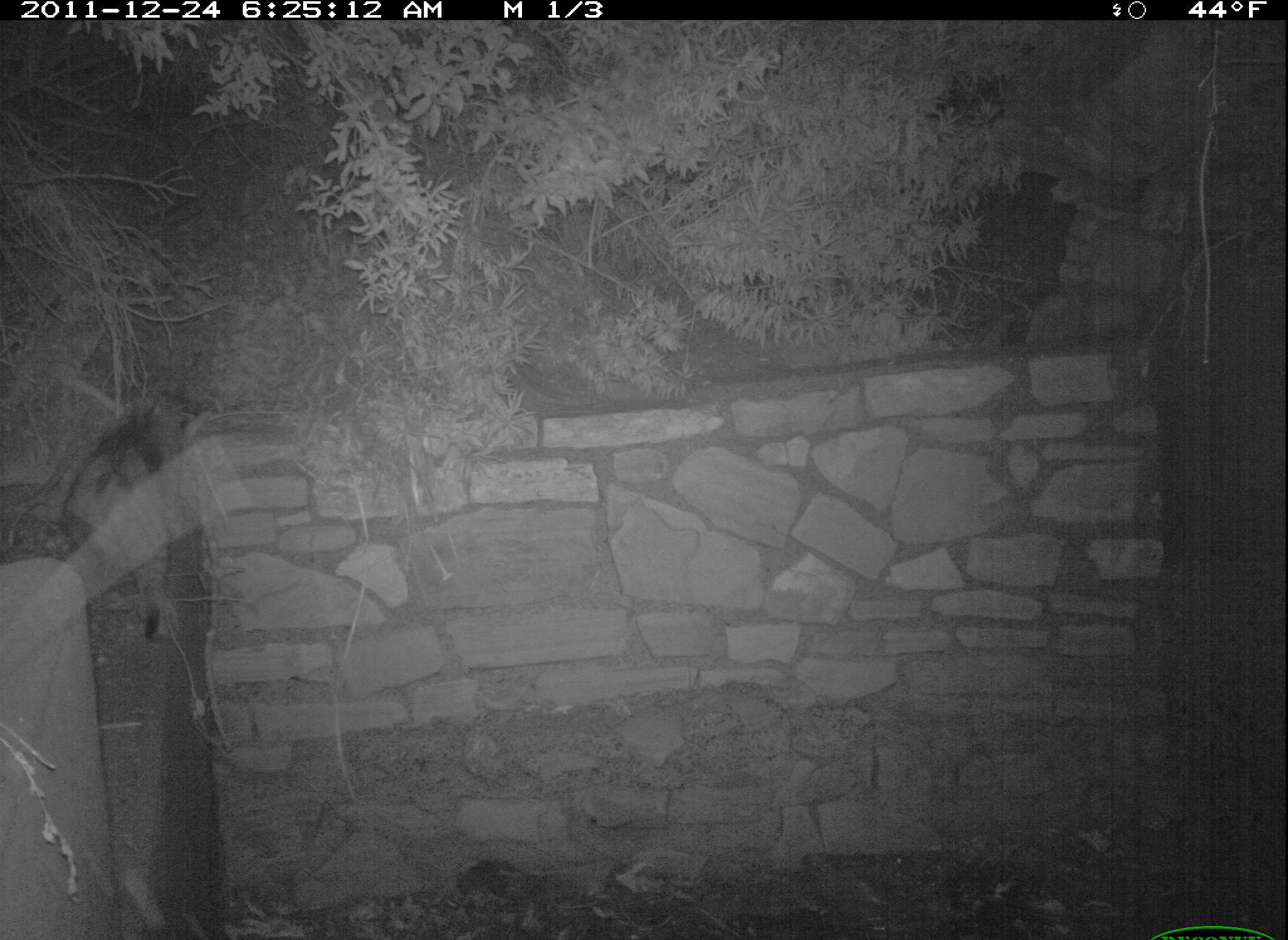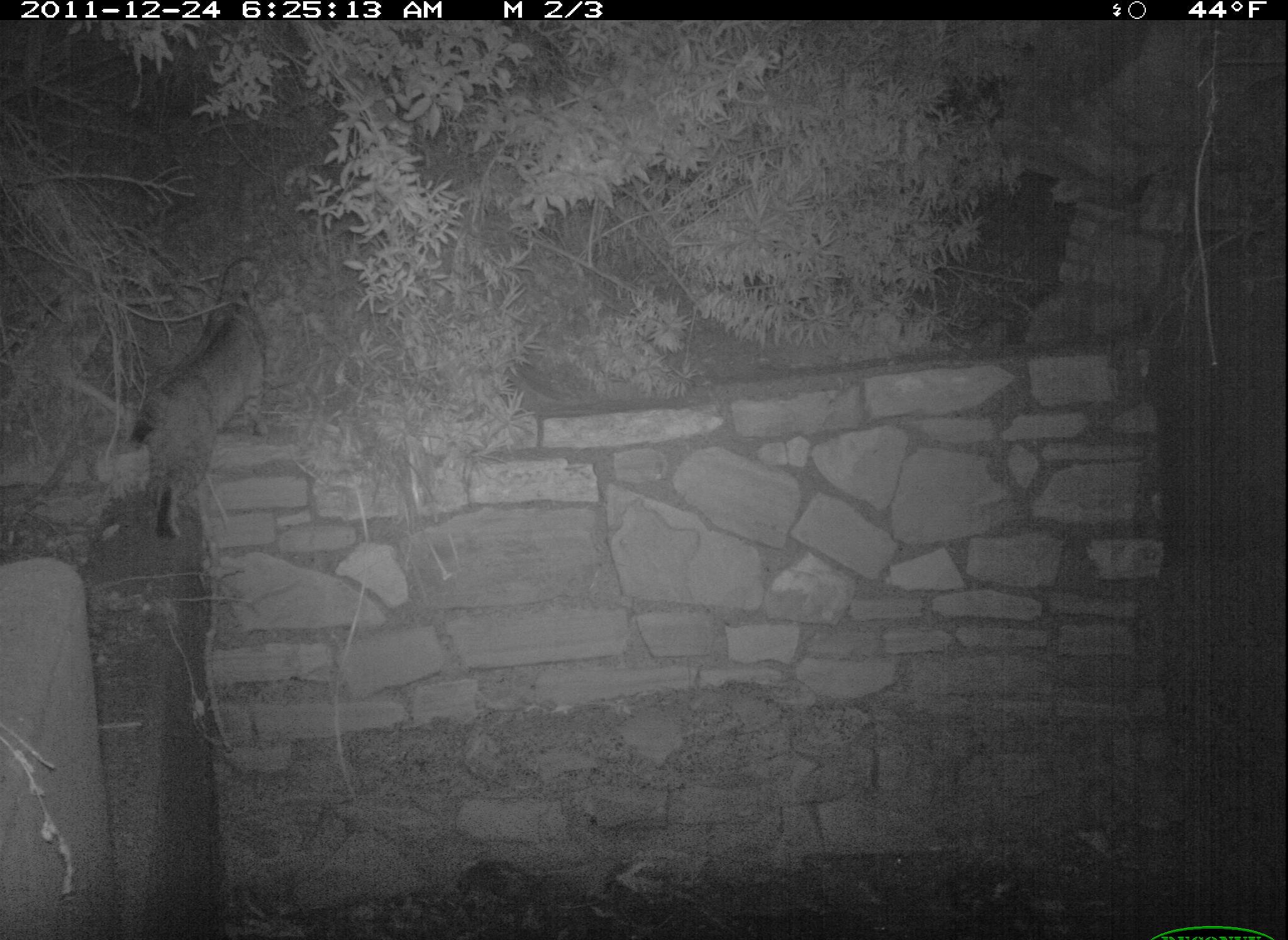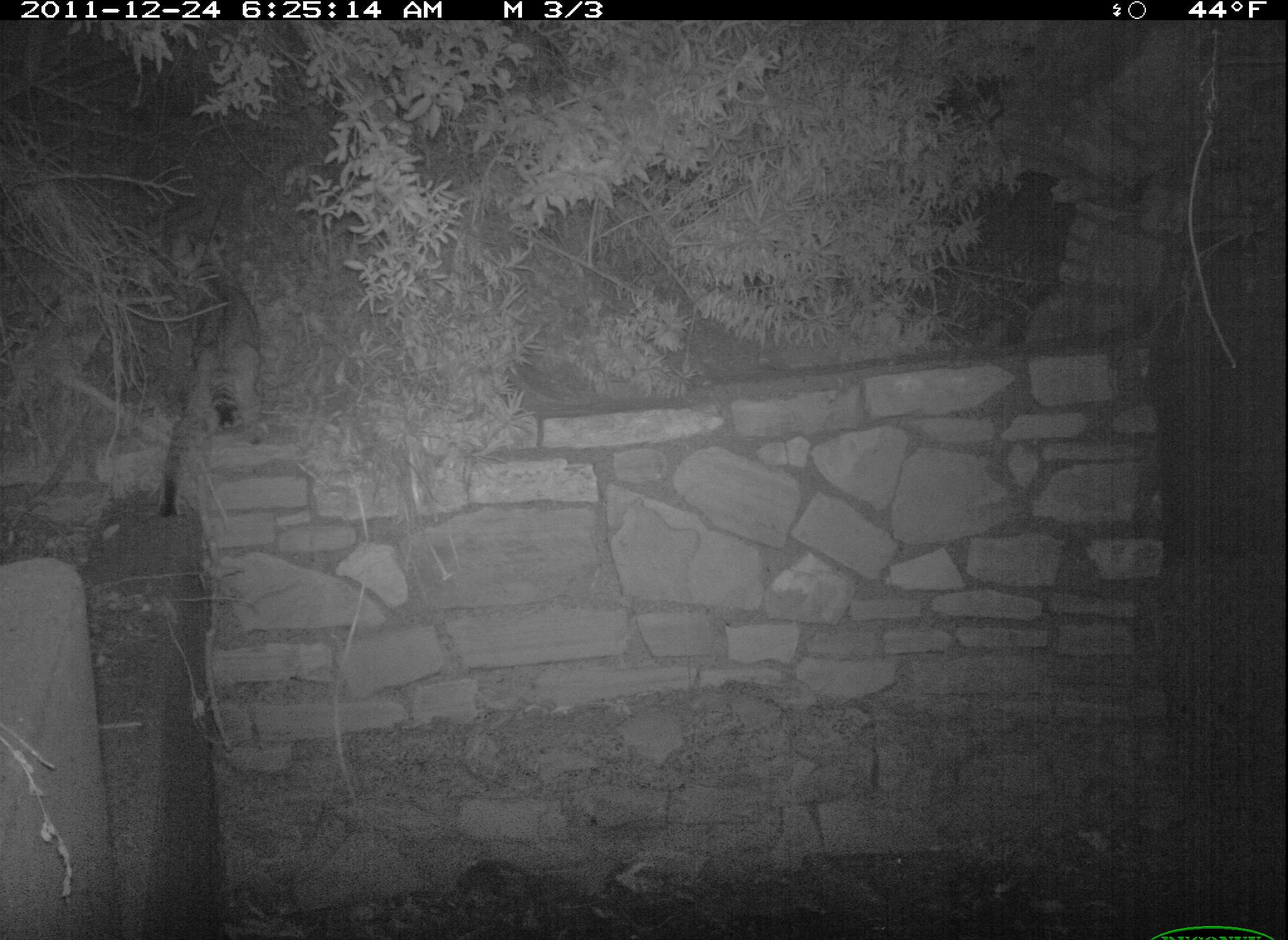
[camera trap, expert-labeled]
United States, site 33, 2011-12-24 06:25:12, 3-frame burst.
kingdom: Animalia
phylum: Chordata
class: Mammalia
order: Carnivora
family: Felidae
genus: Lynx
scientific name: Lynx rufus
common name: bobcat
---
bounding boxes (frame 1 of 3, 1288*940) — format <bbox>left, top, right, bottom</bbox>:
bobcat: <bbox>68, 390, 221, 641</bbox>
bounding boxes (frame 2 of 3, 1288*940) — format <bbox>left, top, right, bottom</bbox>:
bobcat: <bbox>119, 245, 295, 561</bbox>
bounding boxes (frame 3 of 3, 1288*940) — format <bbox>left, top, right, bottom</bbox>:
bobcat: <bbox>145, 258, 291, 522</bbox>